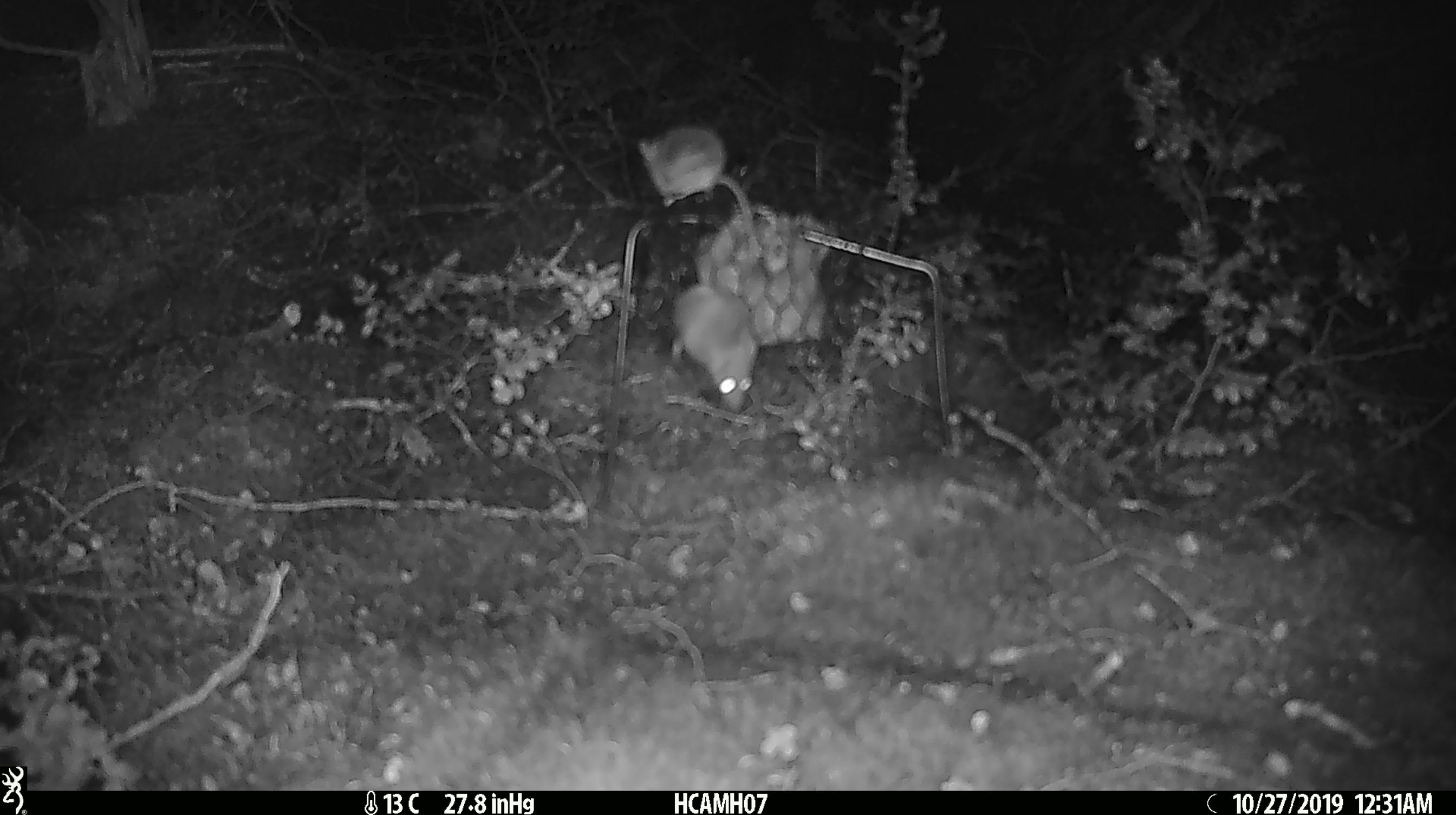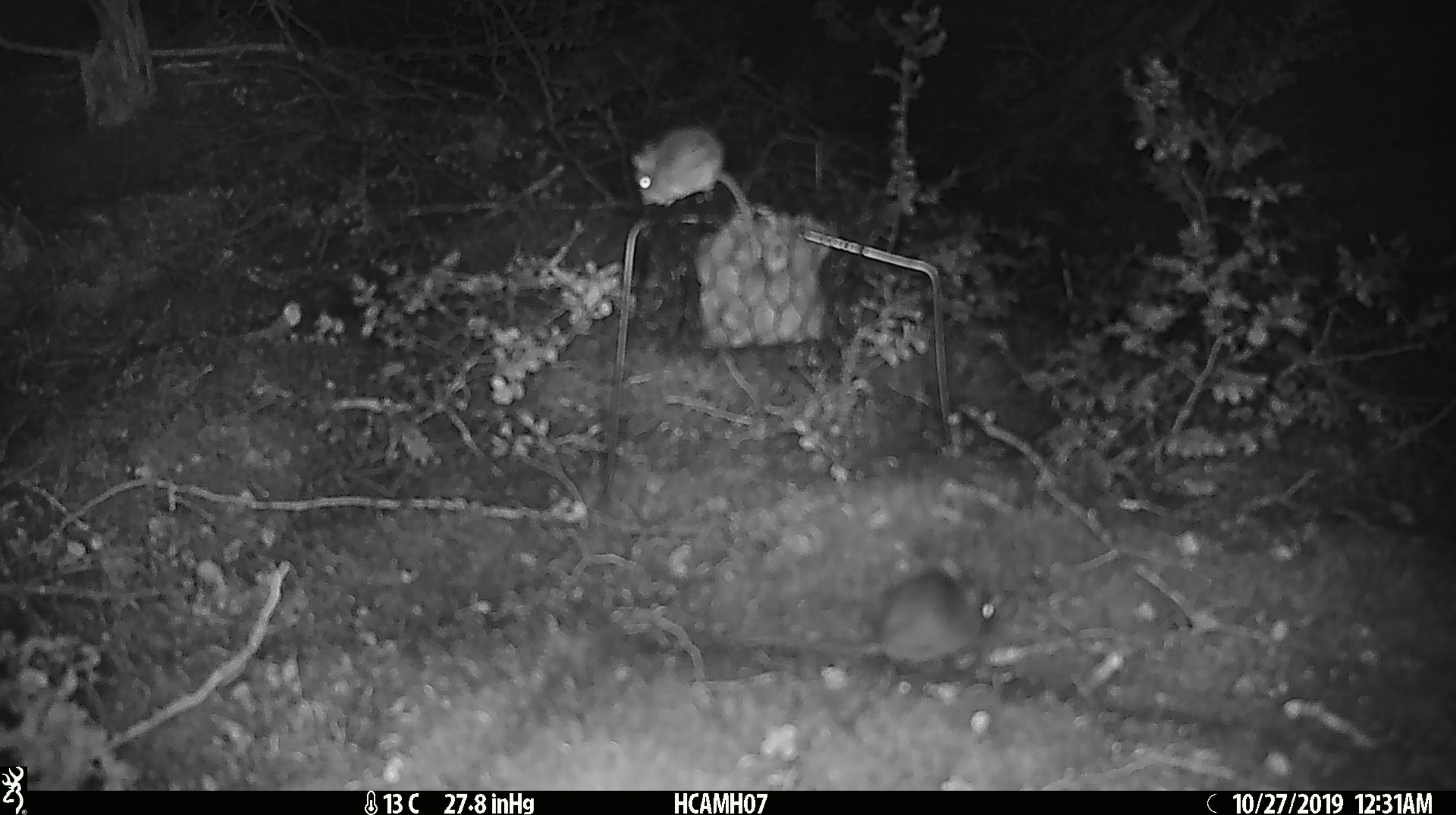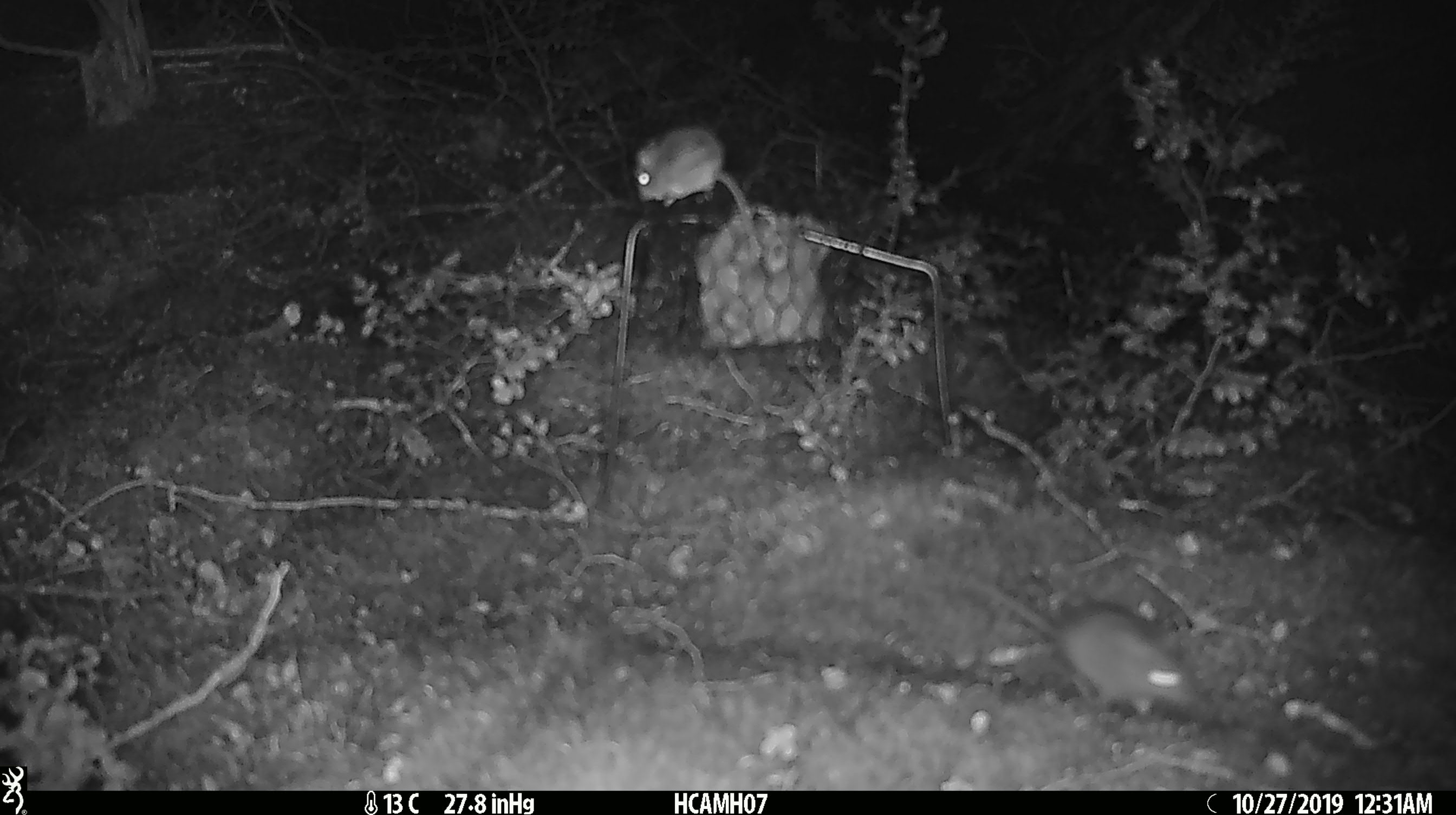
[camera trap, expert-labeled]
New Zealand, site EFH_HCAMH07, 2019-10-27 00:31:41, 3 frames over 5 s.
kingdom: Animalia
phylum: Chordata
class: Mammalia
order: Rodentia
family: Muridae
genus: Mus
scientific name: Mus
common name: mouse